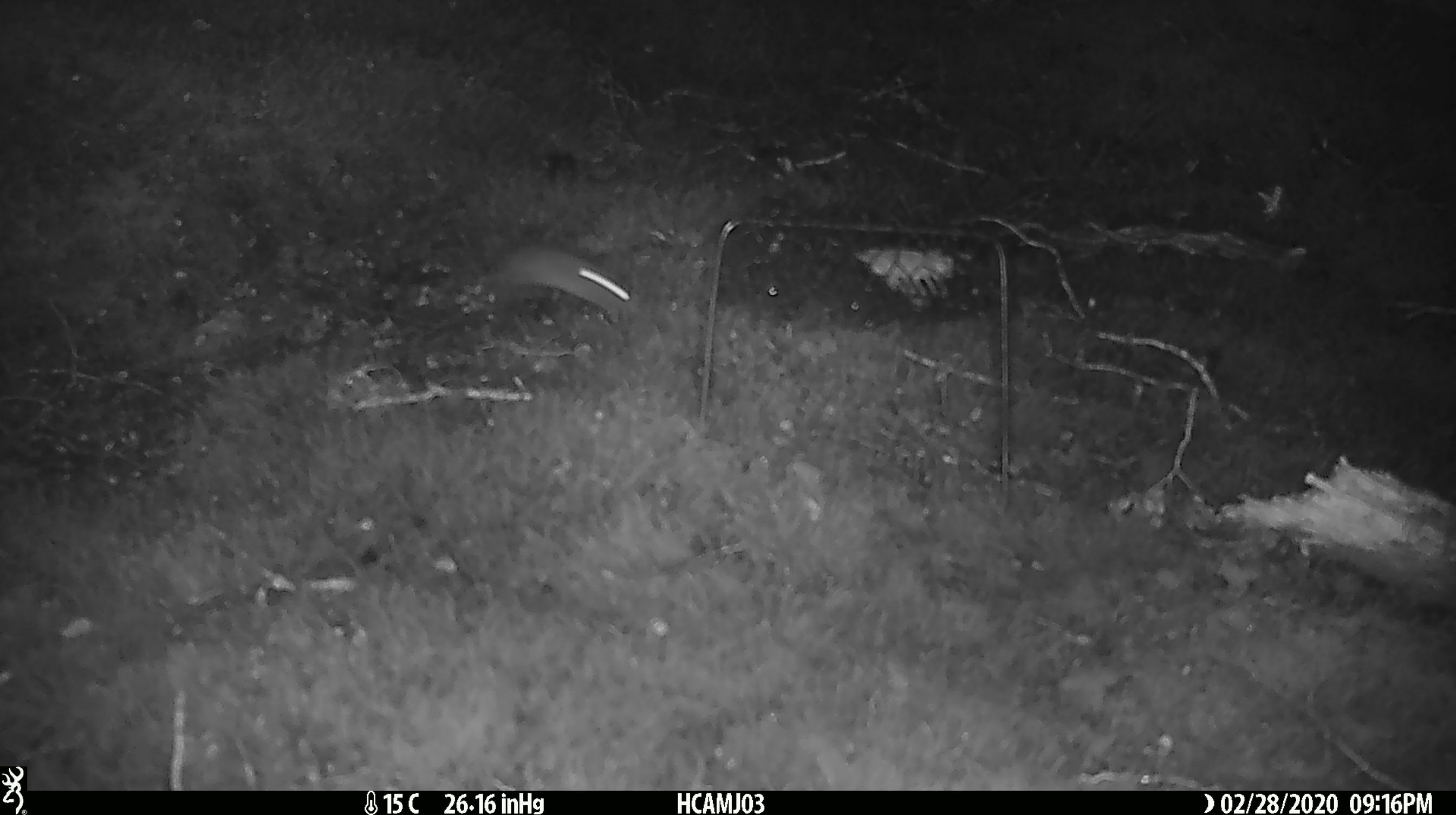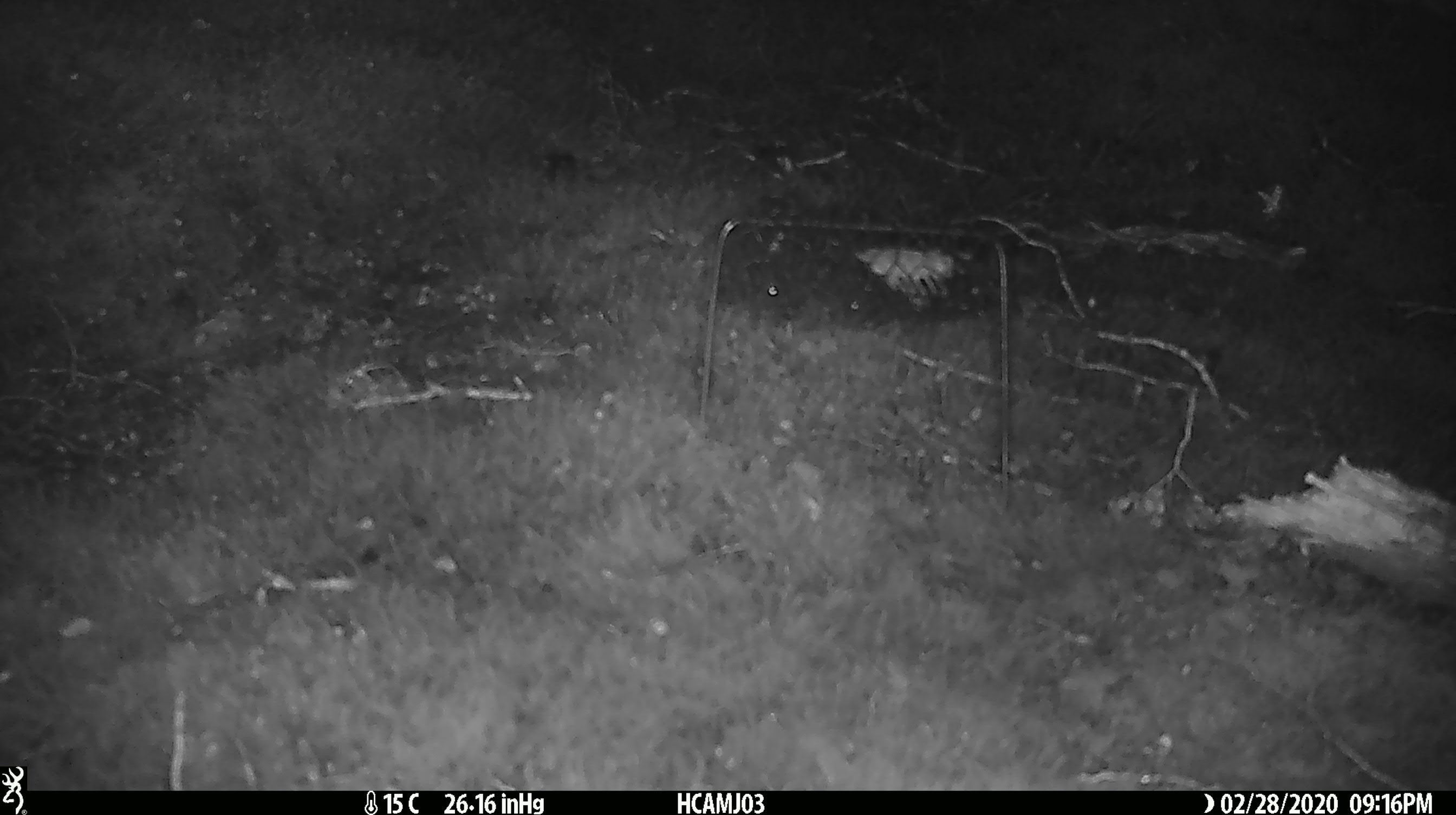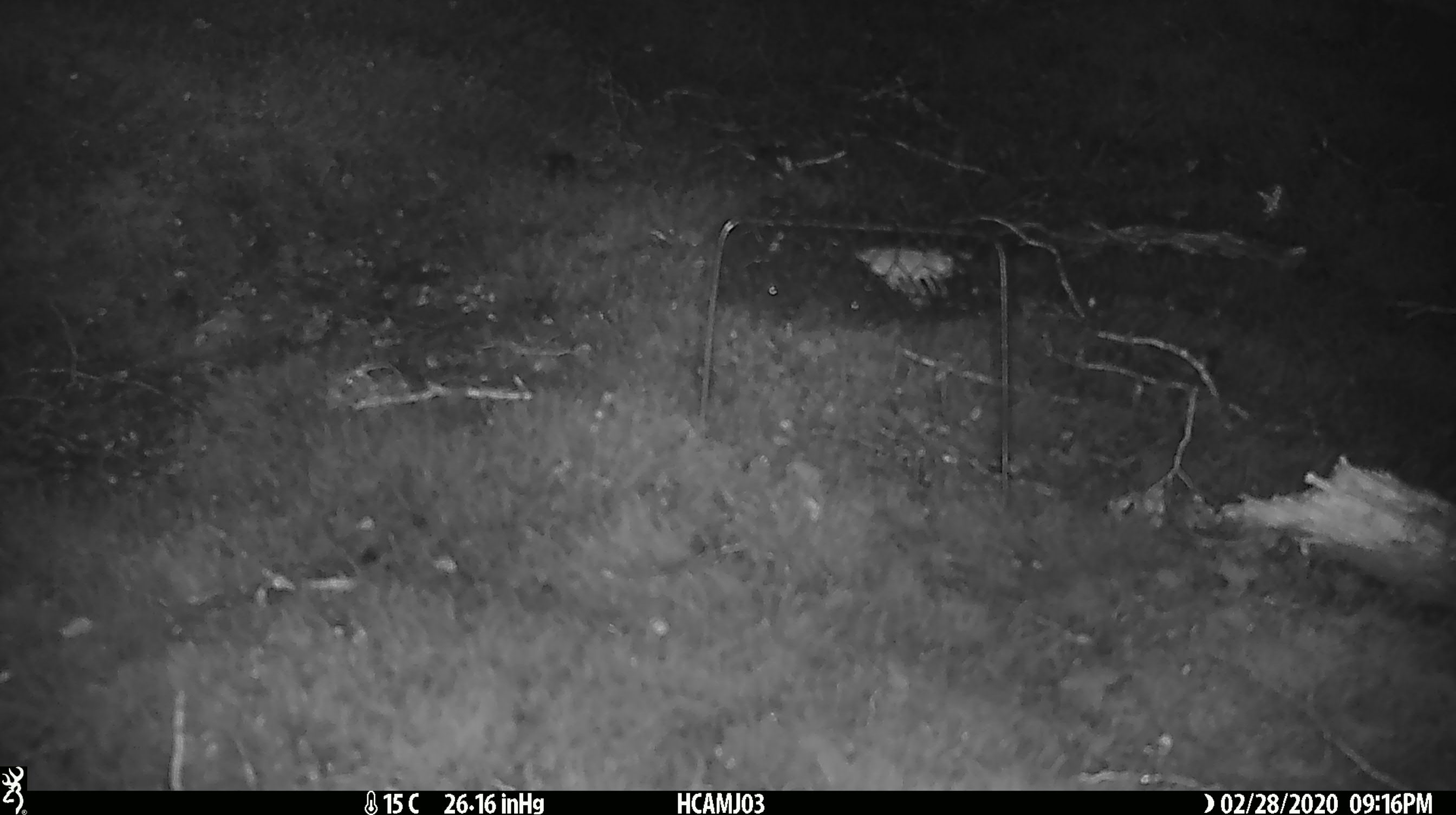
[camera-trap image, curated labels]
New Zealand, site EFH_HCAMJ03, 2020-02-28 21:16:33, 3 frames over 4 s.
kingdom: Animalia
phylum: Chordata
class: Mammalia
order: Rodentia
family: Muridae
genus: Mus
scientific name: Mus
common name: mouse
Mouse (Mus).